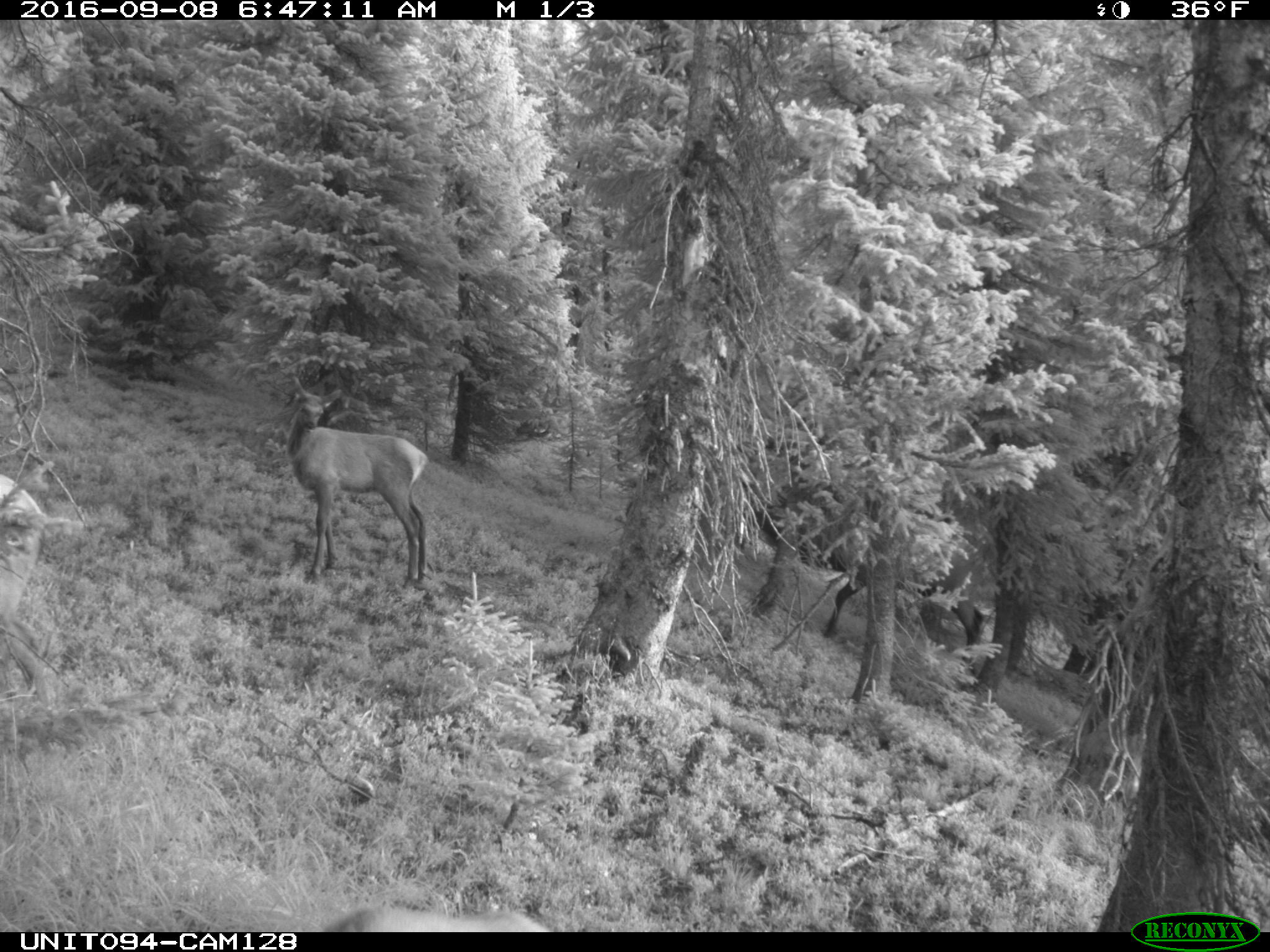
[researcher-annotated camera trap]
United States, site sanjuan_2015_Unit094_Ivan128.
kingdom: Animalia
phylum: Chordata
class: Mammalia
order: Artiodactyla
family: Cervidae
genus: Cervus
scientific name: Cervus elaphus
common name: red deer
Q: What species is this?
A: Cervus elaphus (red deer).